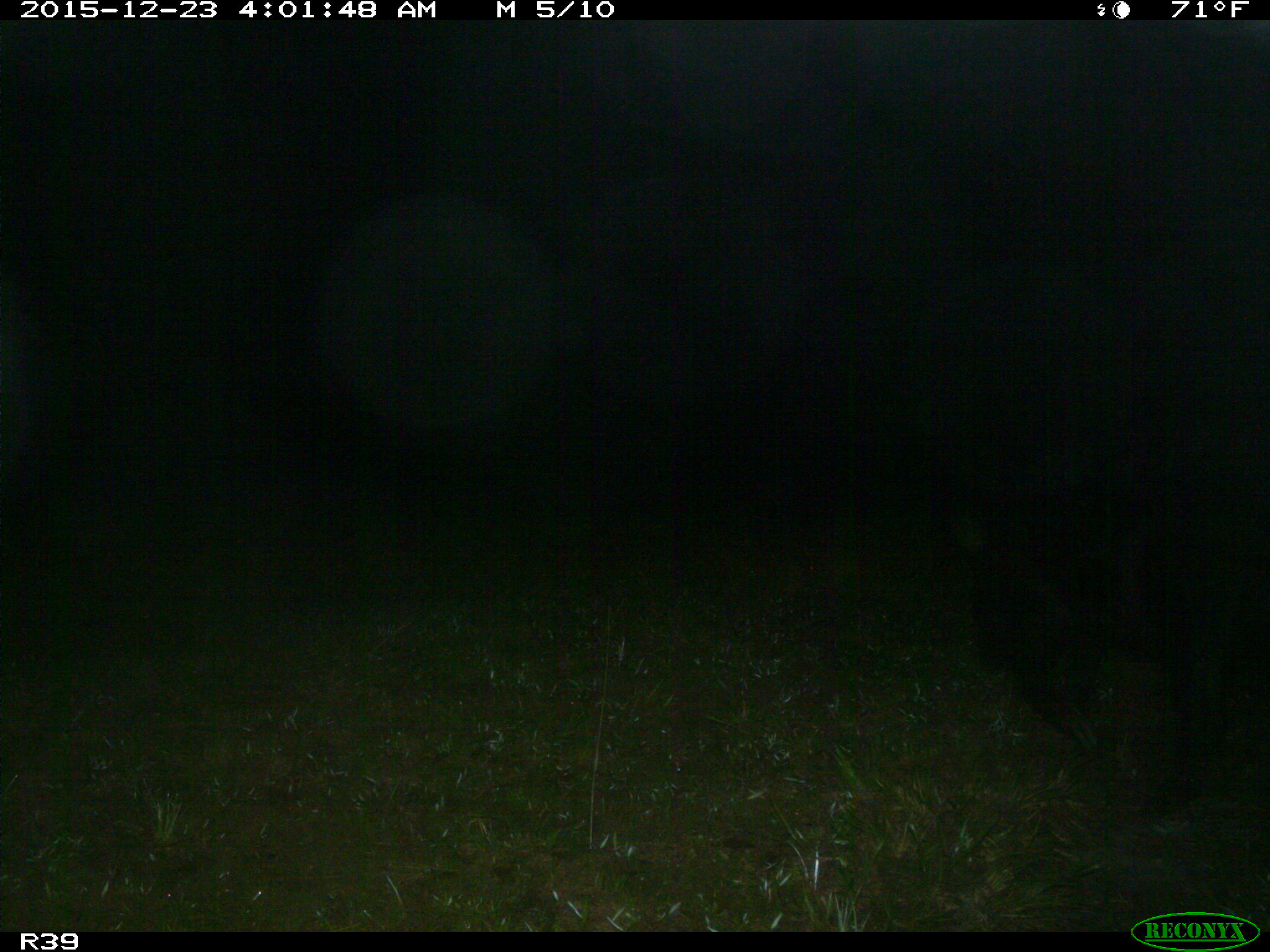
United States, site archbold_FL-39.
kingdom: Animalia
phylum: Chordata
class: Mammalia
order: Artiodactyla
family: Suidae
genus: Sus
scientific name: Sus scrofa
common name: wild boar